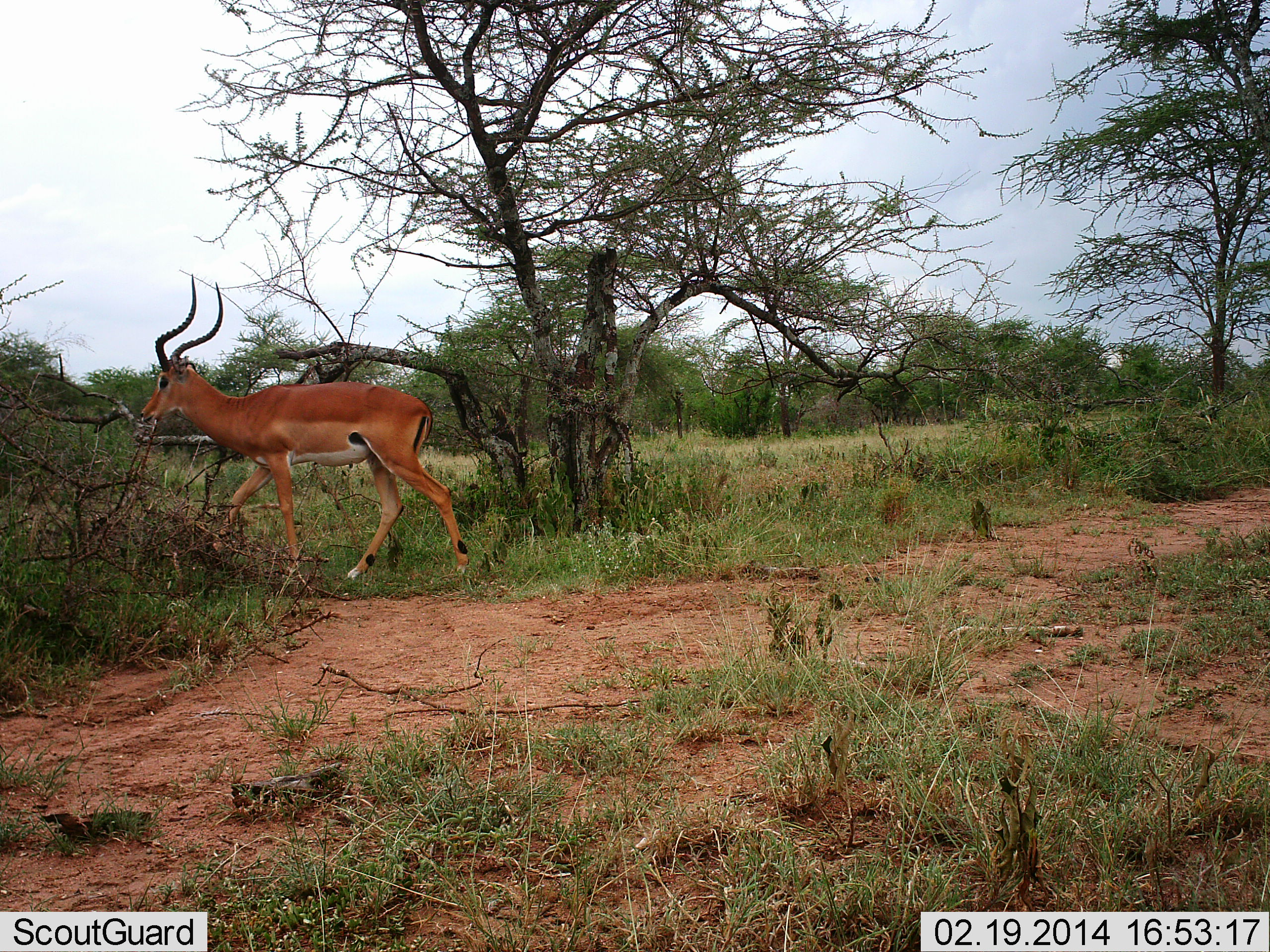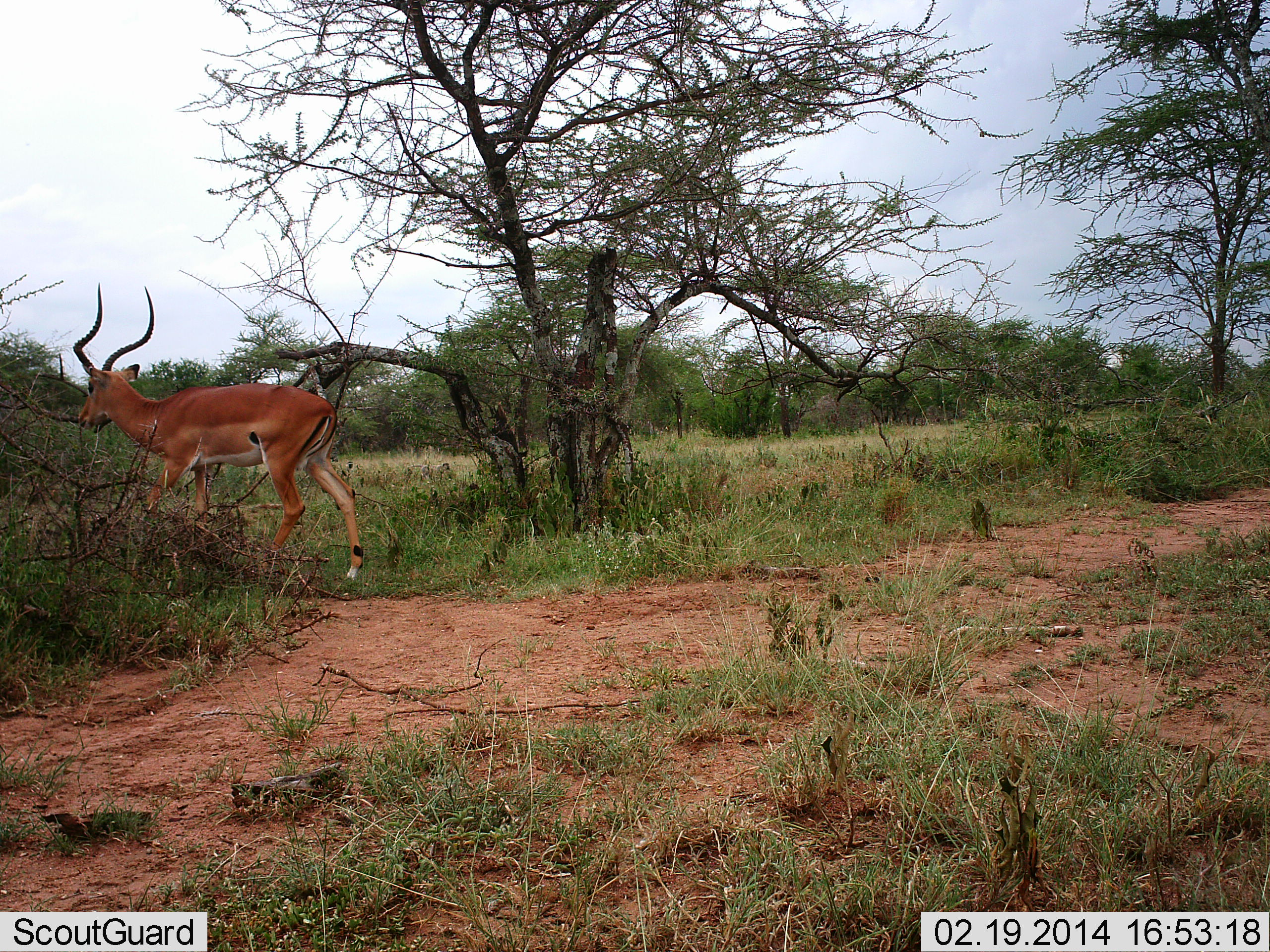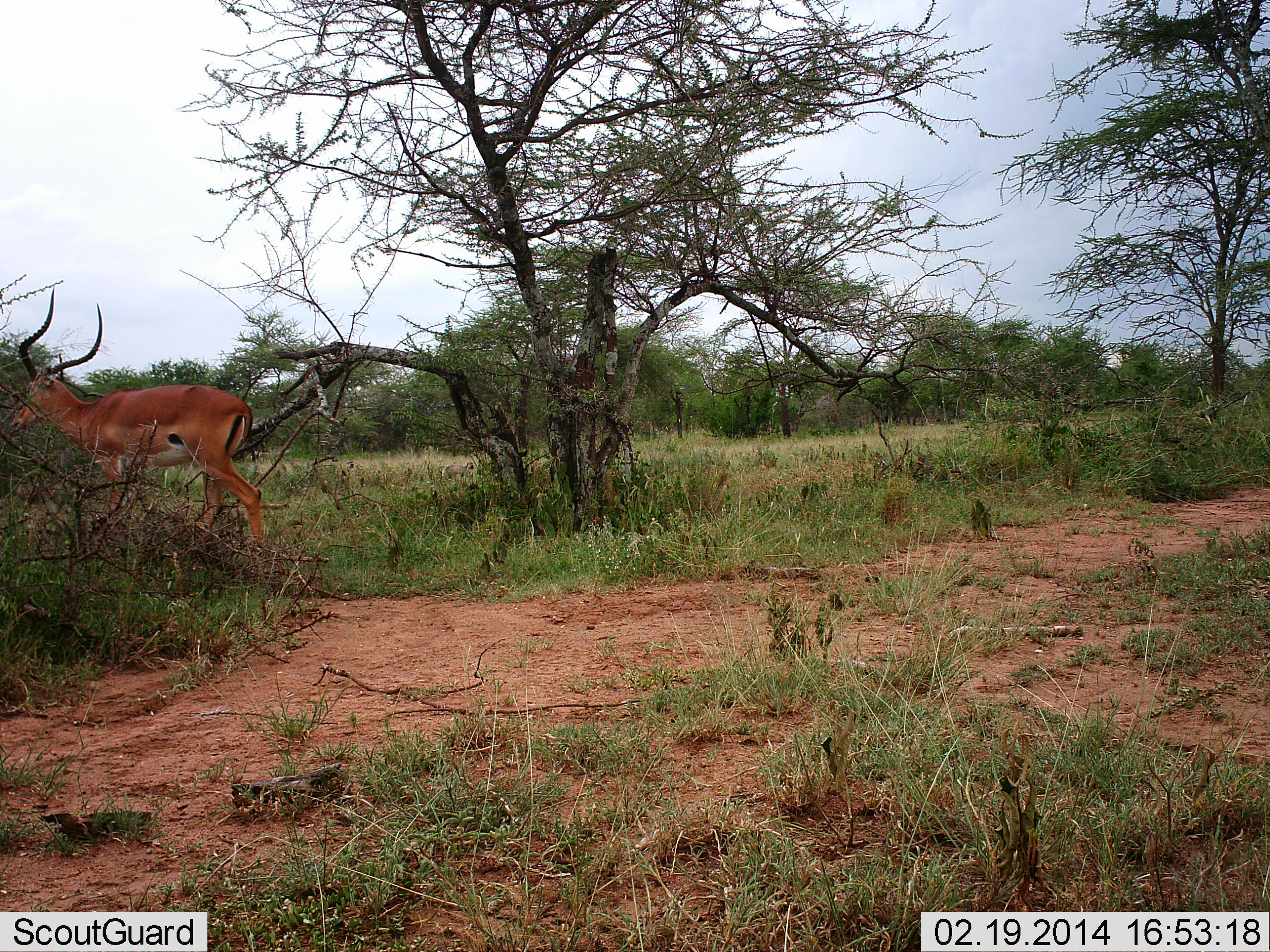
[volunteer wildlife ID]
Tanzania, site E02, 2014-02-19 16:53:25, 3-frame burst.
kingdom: Animalia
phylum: Chordata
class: Mammalia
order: Artiodactyla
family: Bovidae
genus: Aepyceros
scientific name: Aepyceros melampus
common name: impala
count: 1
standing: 0%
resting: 0%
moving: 100%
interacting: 0%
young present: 0%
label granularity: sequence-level